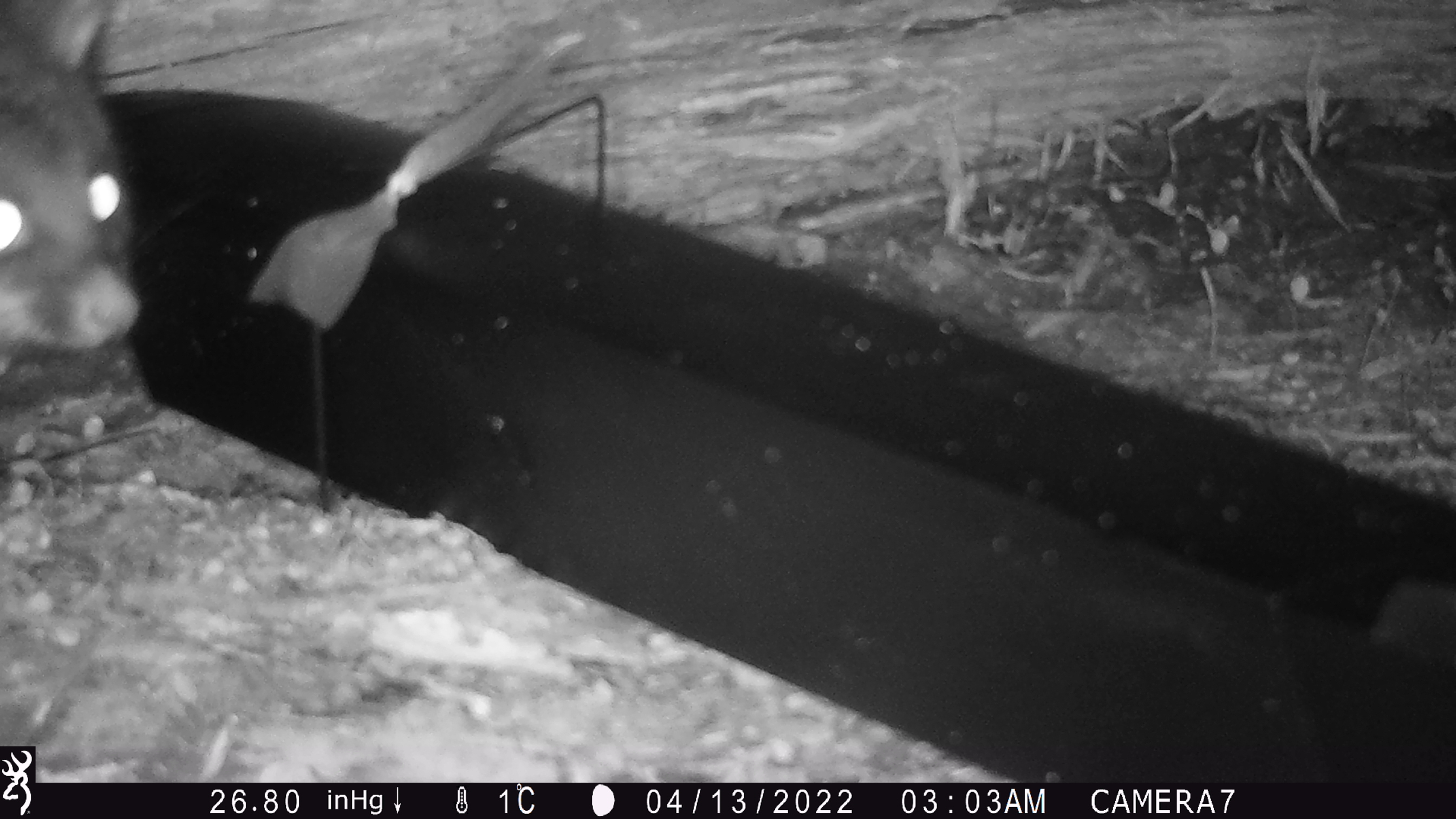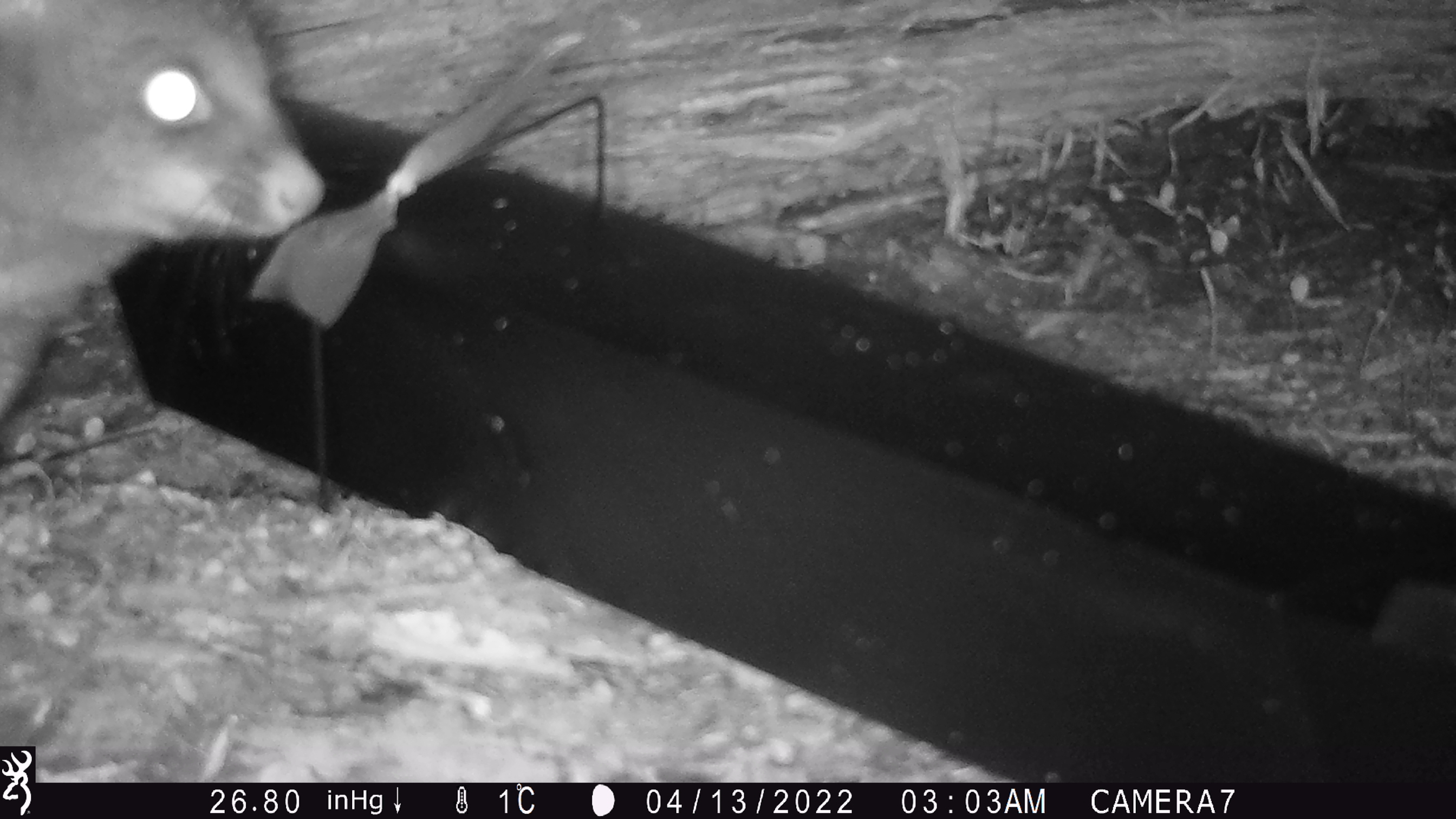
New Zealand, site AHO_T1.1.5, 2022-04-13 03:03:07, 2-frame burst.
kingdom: Animalia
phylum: Chordata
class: Mammalia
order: Diprotodontia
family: Phalangeridae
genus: Trichosurus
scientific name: Trichosurus vulpecula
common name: common brushtail possum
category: possum